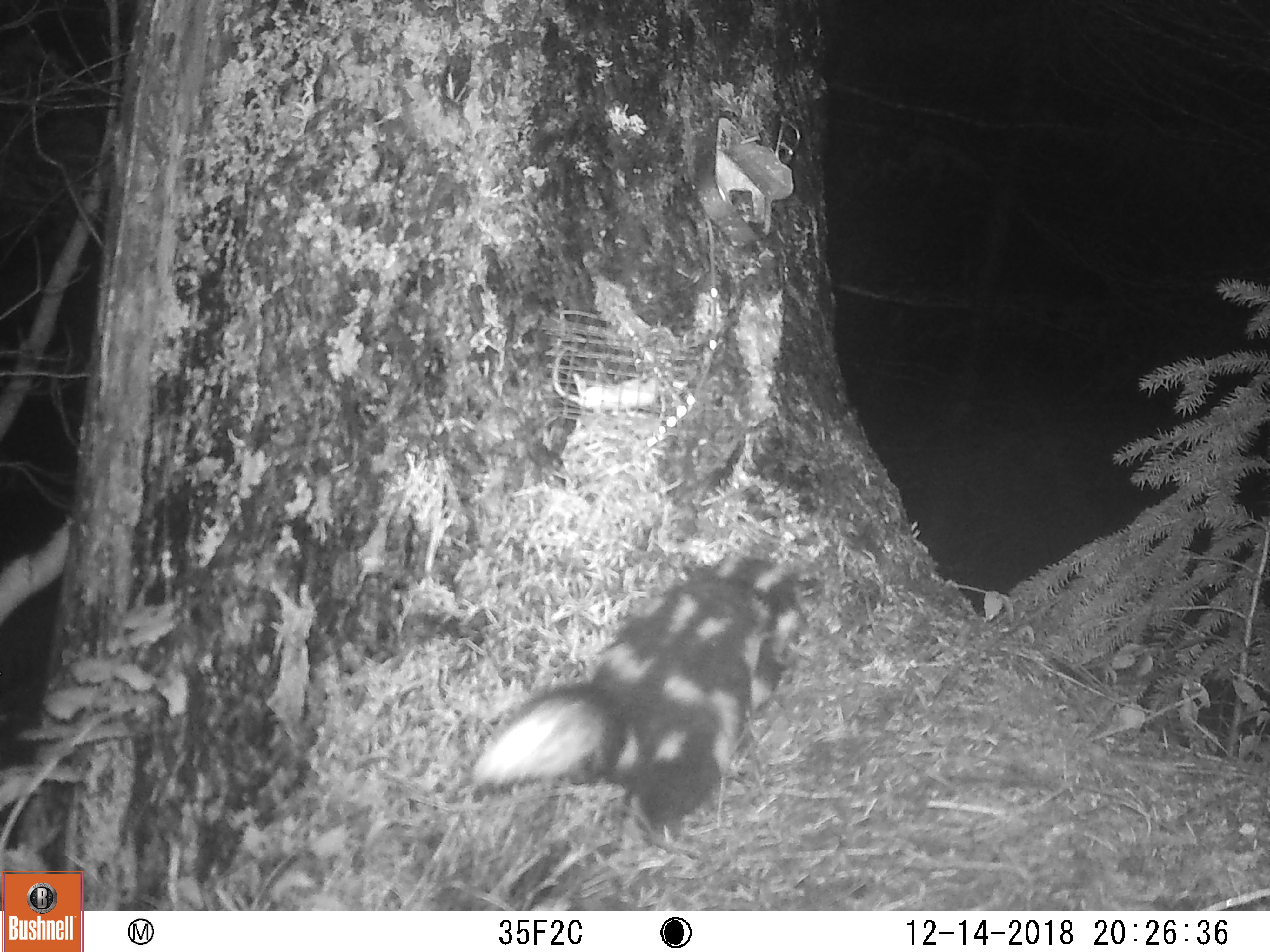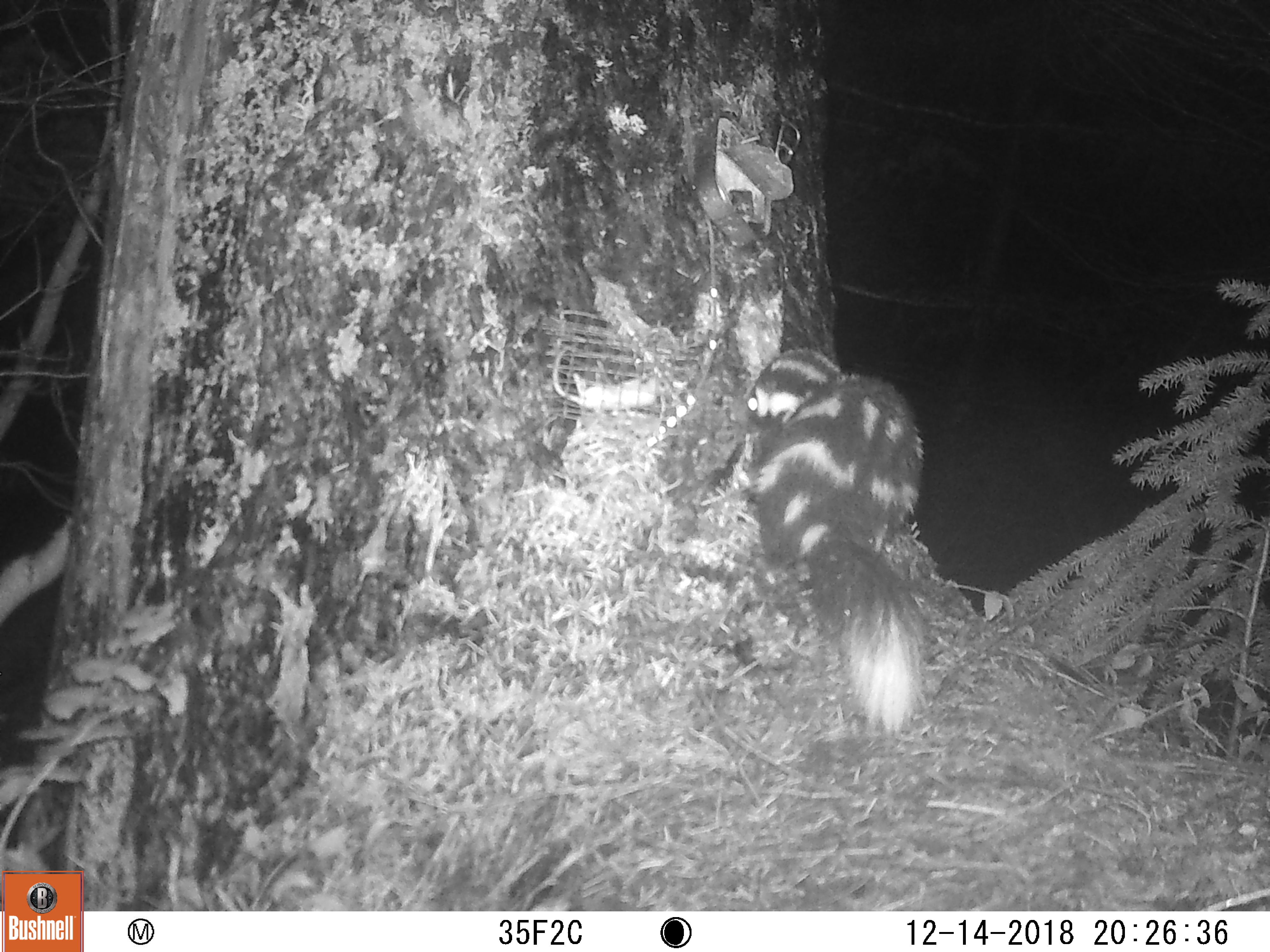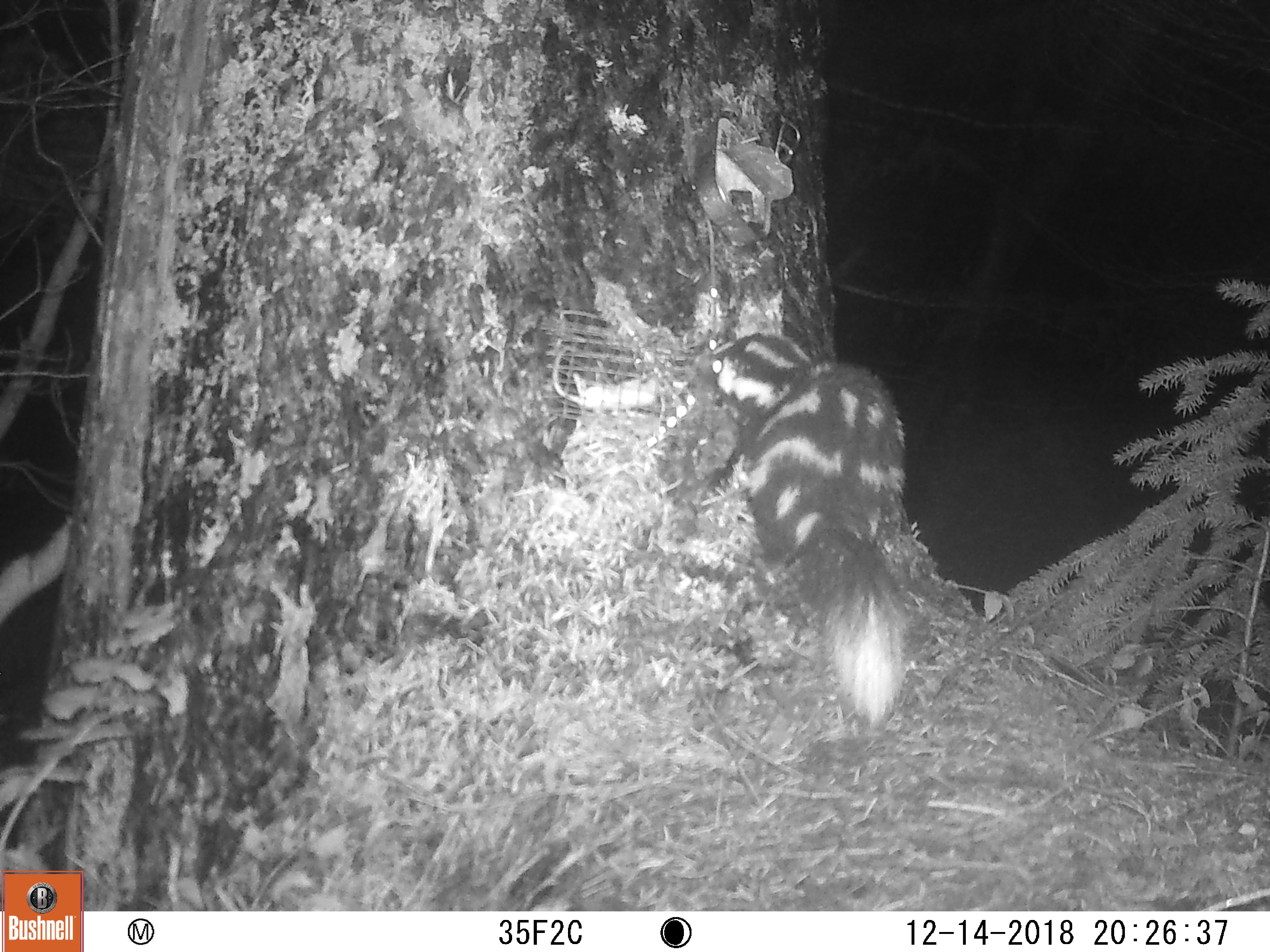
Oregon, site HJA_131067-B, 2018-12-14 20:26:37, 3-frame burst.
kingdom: Animalia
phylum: Chordata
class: Mammalia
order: Carnivora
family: Mephitidae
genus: Spilogale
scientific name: Spilogale gracilis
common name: western spotted skunk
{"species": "western spotted skunk (Spilogale gracilis)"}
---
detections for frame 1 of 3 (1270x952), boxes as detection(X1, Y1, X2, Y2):
western spotted skunk: detection(460, 532, 826, 833)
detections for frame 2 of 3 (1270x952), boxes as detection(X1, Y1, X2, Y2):
western spotted skunk: detection(685, 329, 999, 756)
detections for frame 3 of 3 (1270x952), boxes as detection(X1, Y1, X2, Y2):
western spotted skunk: detection(667, 314, 926, 719)